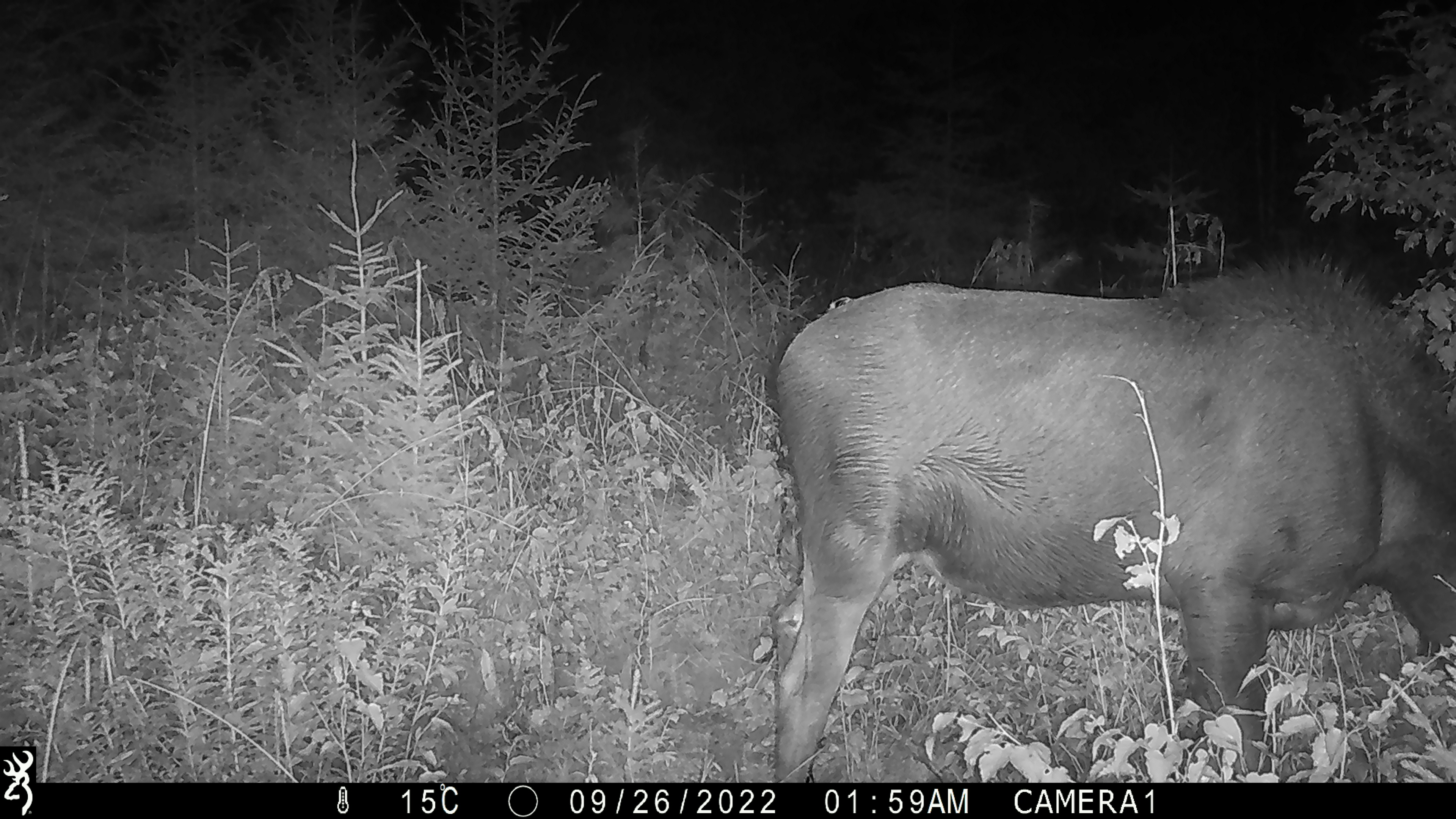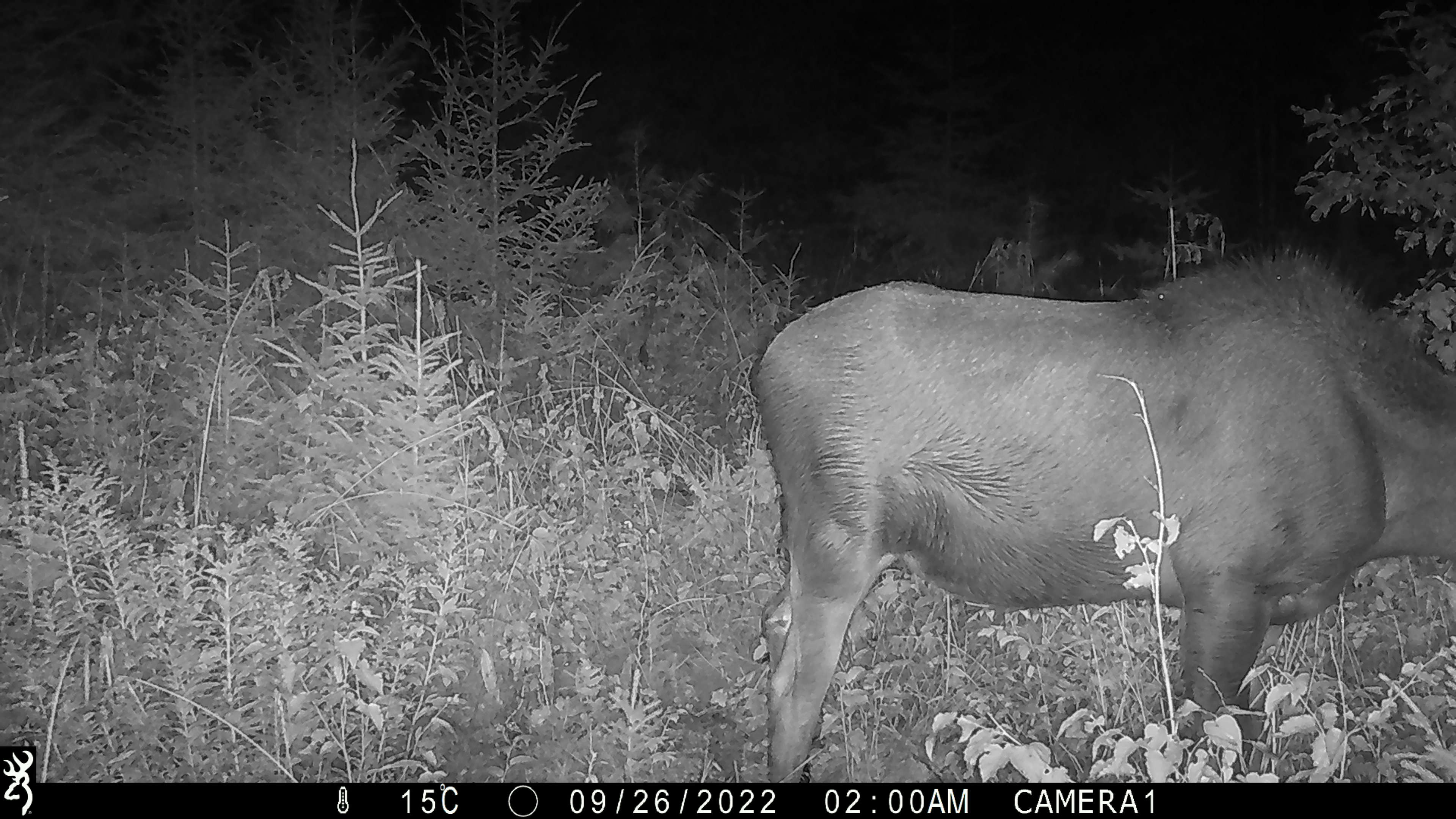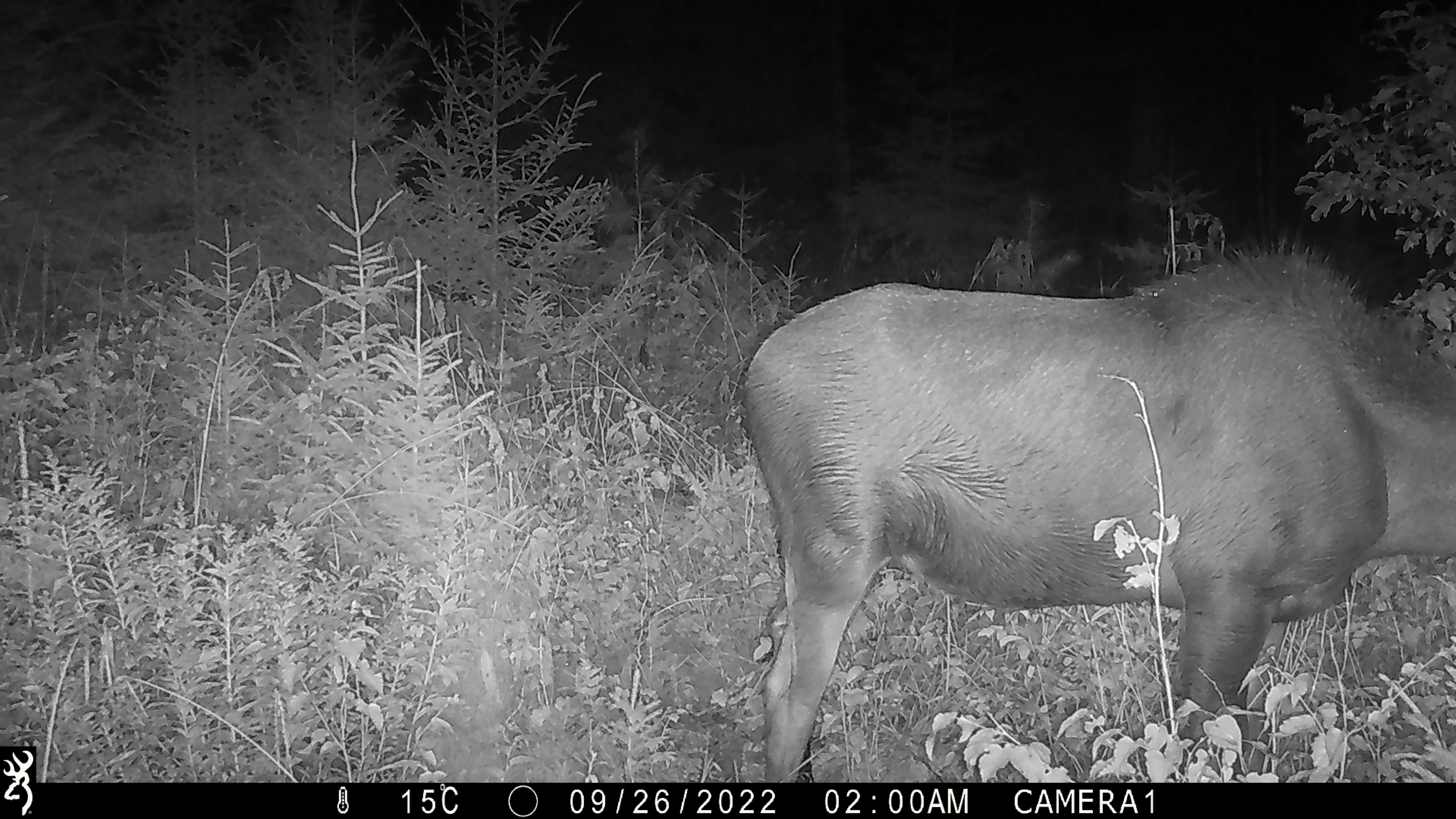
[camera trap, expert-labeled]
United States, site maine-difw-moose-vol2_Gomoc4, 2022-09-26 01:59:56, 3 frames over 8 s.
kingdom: Animalia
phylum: Chordata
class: Mammalia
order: Artiodactyla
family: Cervidae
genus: Alces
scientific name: Alces alces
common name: moose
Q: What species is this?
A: Moose (Alces alces).